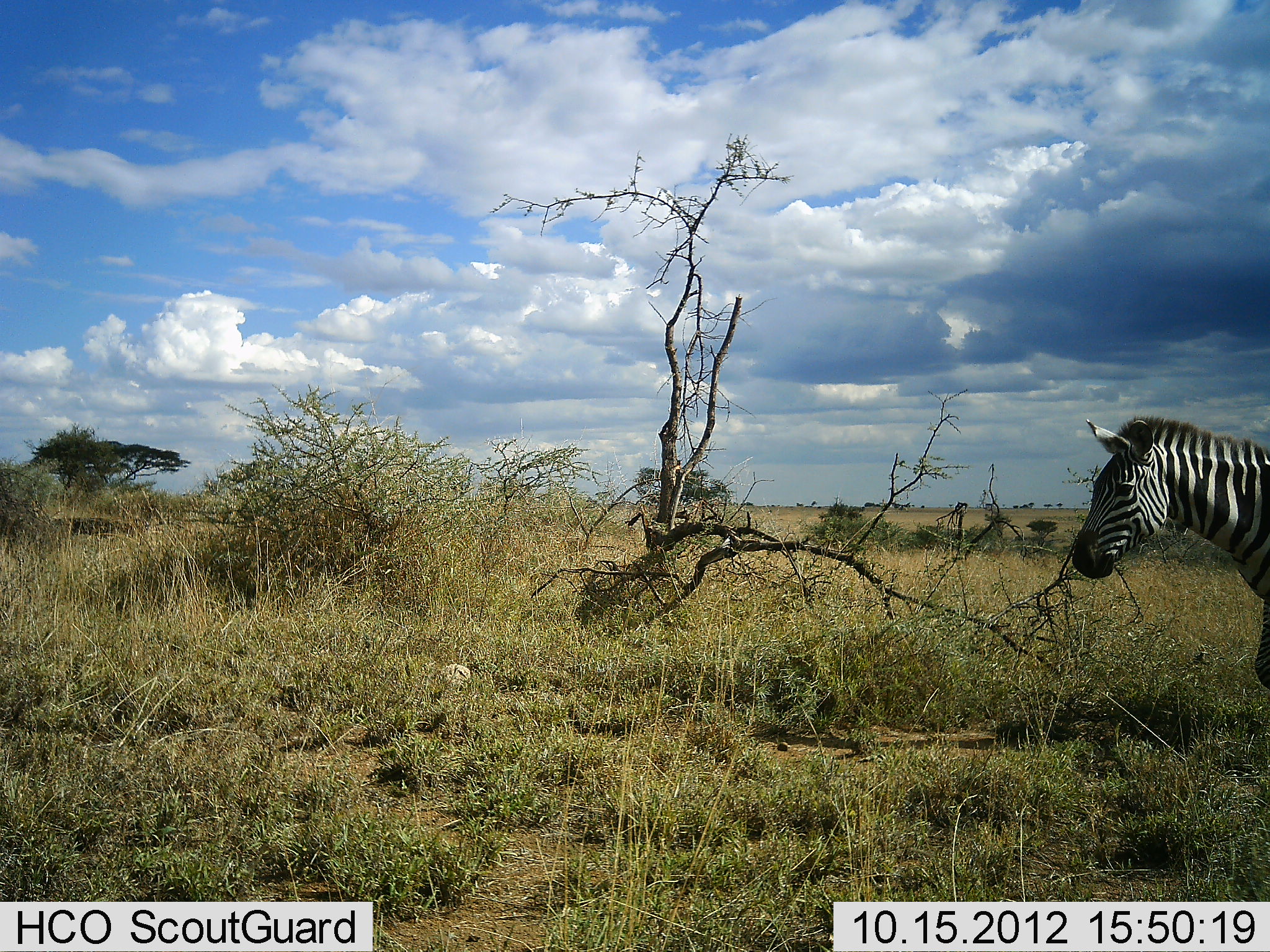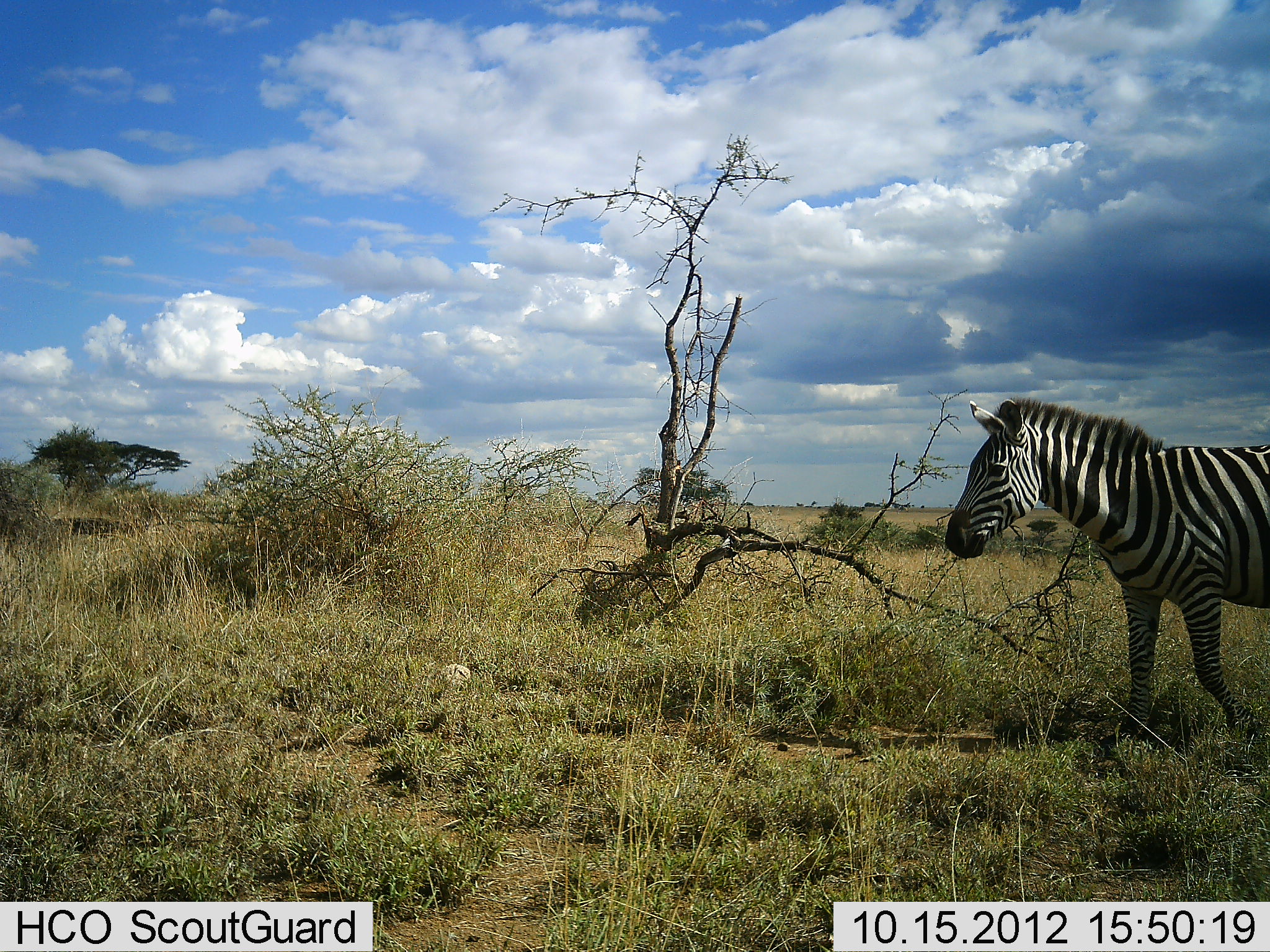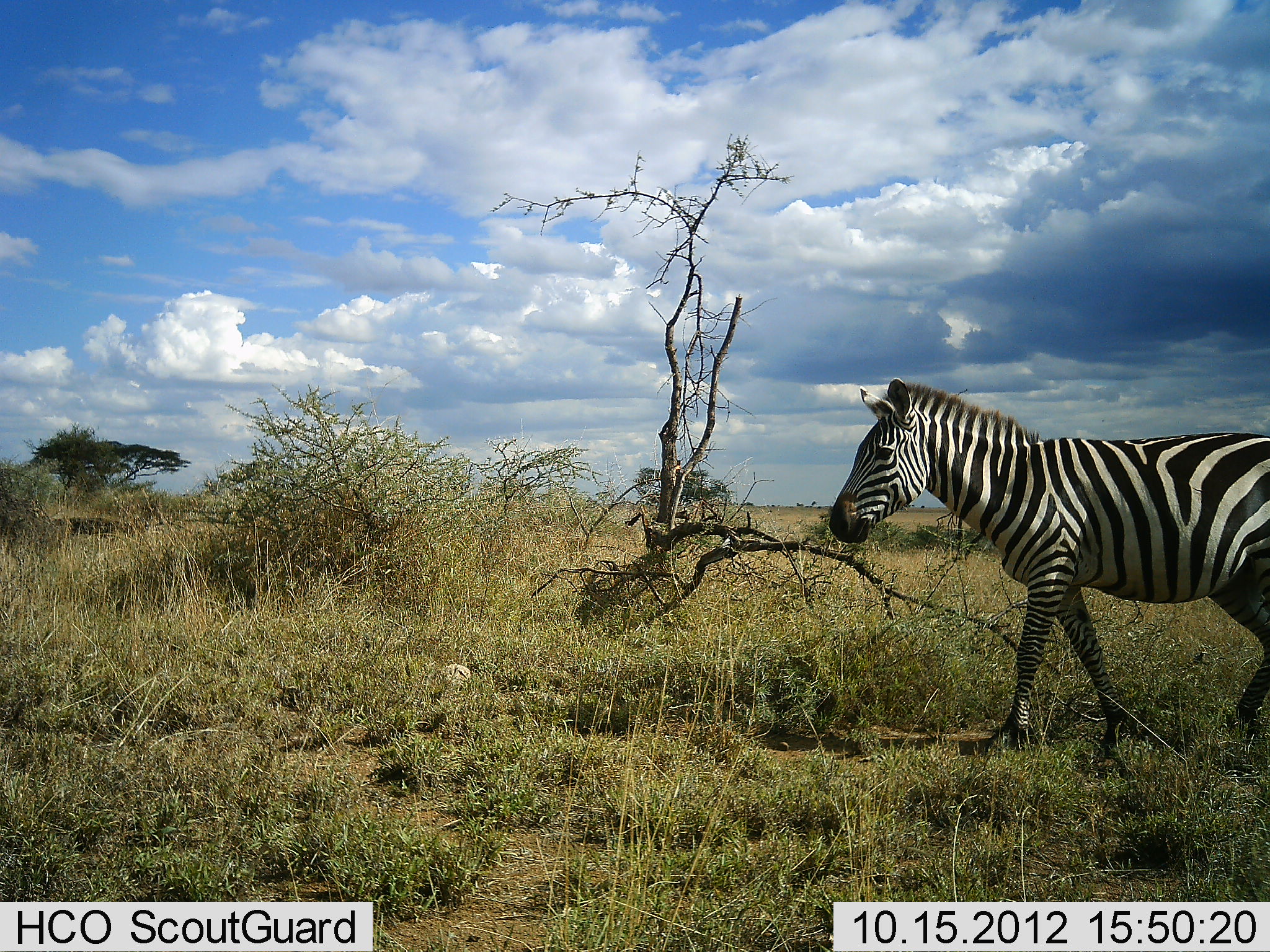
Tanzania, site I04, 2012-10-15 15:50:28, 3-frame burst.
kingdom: Animalia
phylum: Chordata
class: Mammalia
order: Perissodactyla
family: Equidae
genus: Equus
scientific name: Equus quagga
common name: plains zebra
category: zebra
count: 1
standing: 10%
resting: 0%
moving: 90%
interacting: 0%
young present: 0%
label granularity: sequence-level